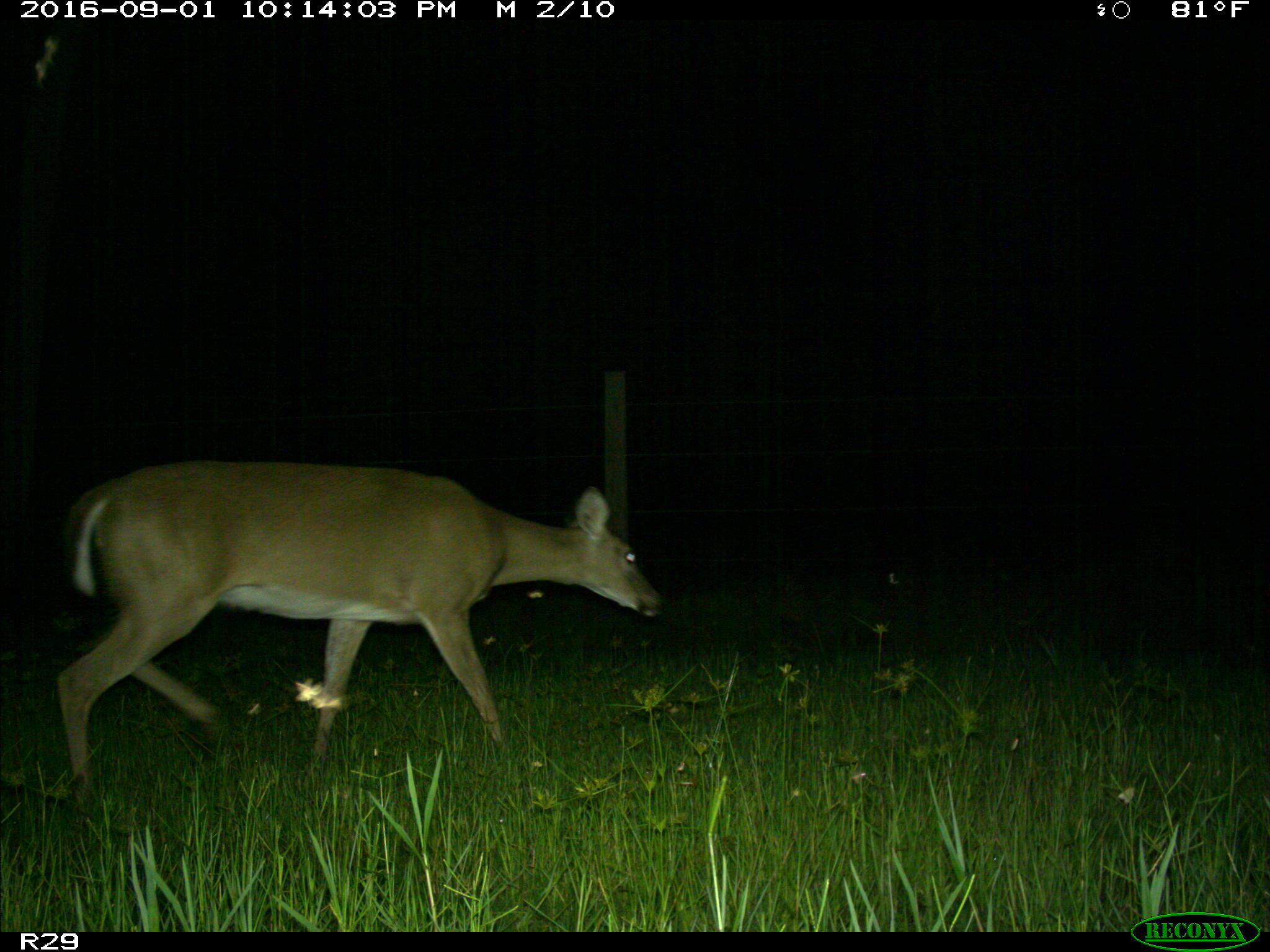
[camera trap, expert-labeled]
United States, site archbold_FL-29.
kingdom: Animalia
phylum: Chordata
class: Mammalia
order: Artiodactyla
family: Cervidae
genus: Odocoileus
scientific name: Odocoileus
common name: deer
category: unidentified deer